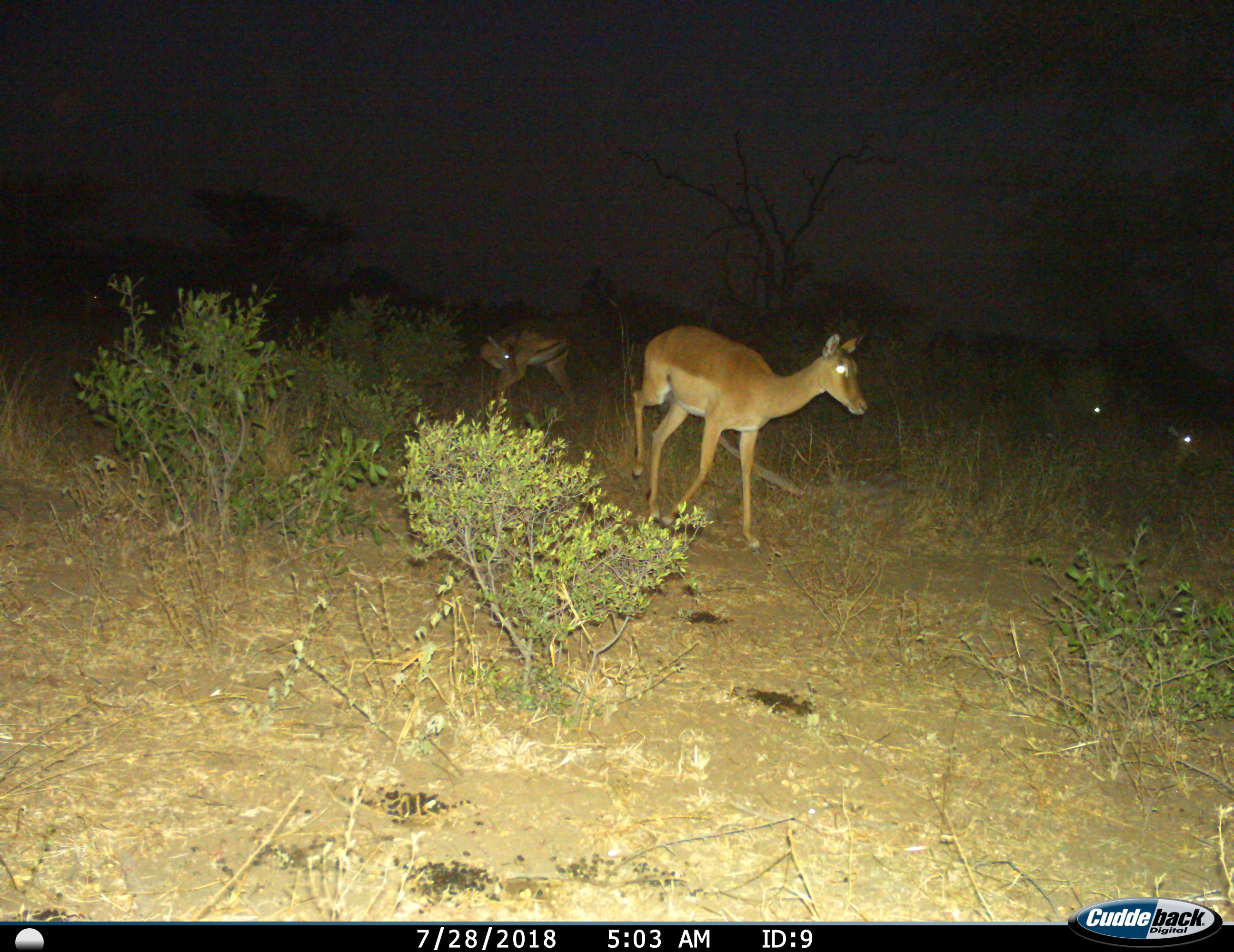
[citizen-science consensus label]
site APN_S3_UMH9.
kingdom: Animalia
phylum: Chordata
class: Mammalia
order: Artiodactyla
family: Bovidae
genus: Aepyceros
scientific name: Aepyceros melampus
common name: impala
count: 4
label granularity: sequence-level